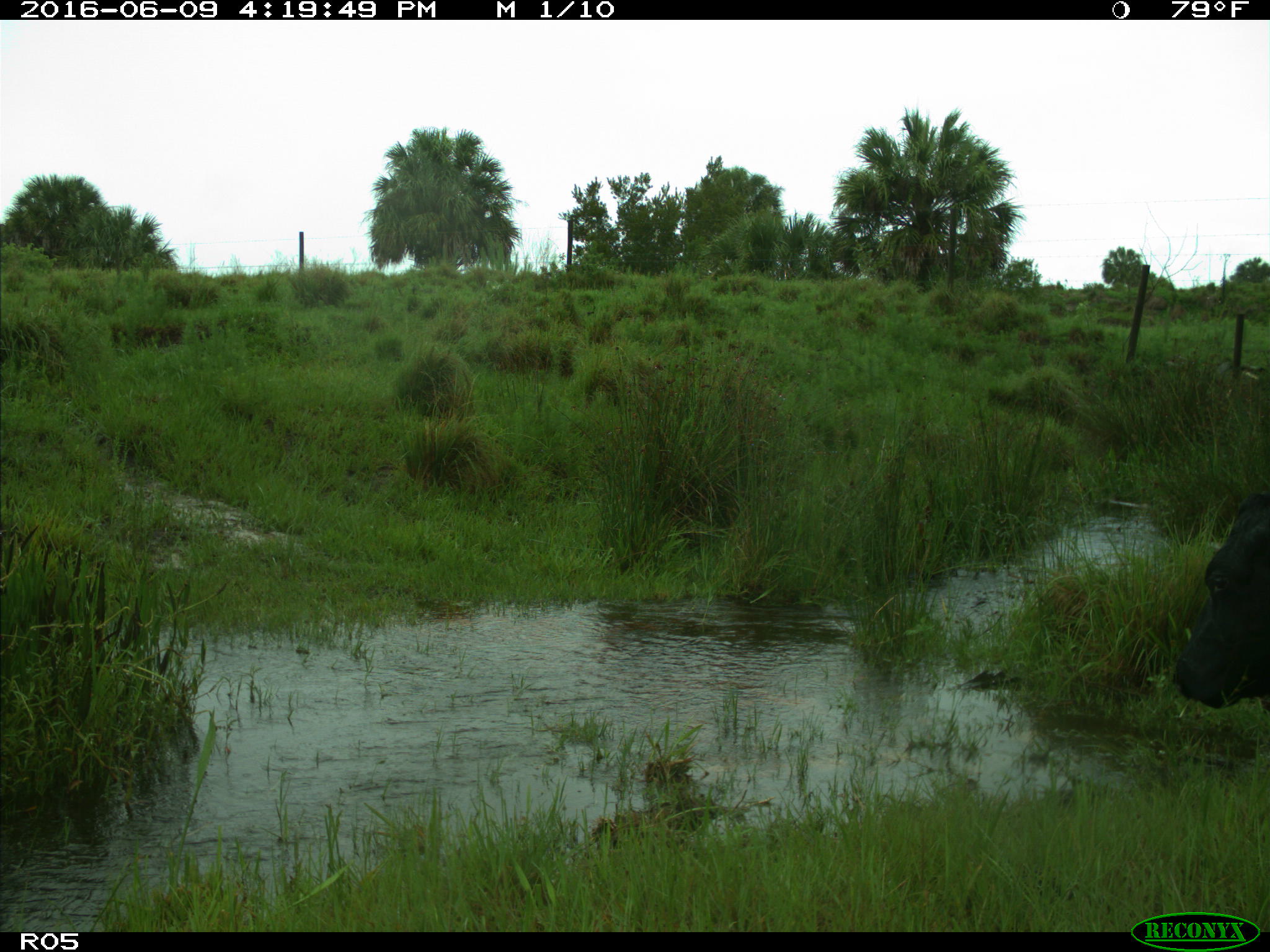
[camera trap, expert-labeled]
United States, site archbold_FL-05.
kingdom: Animalia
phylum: Chordata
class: Mammalia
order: Artiodactyla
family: Bovidae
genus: Bos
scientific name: Bos taurus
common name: domestic cow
Bos taurus (domestic cow).